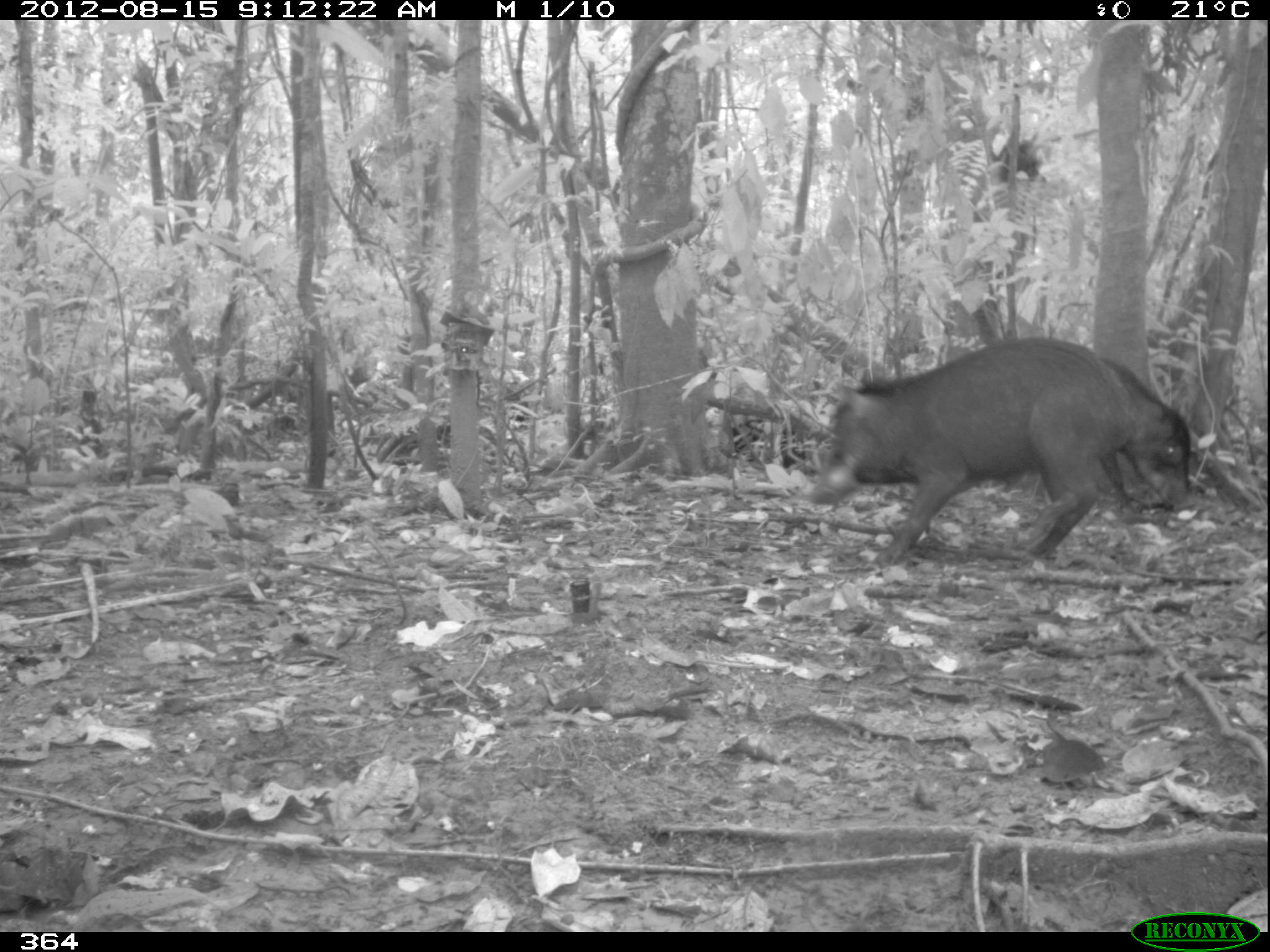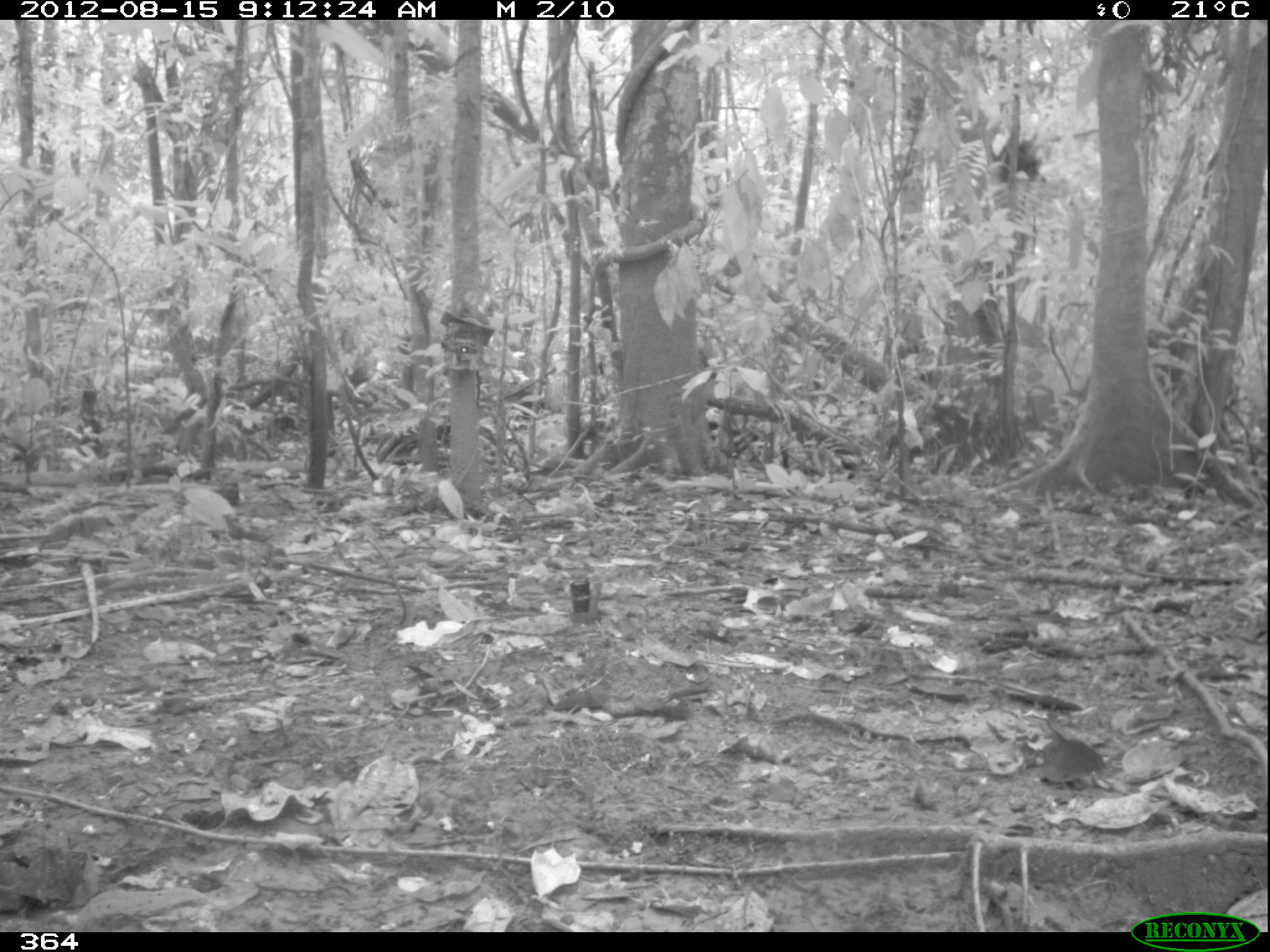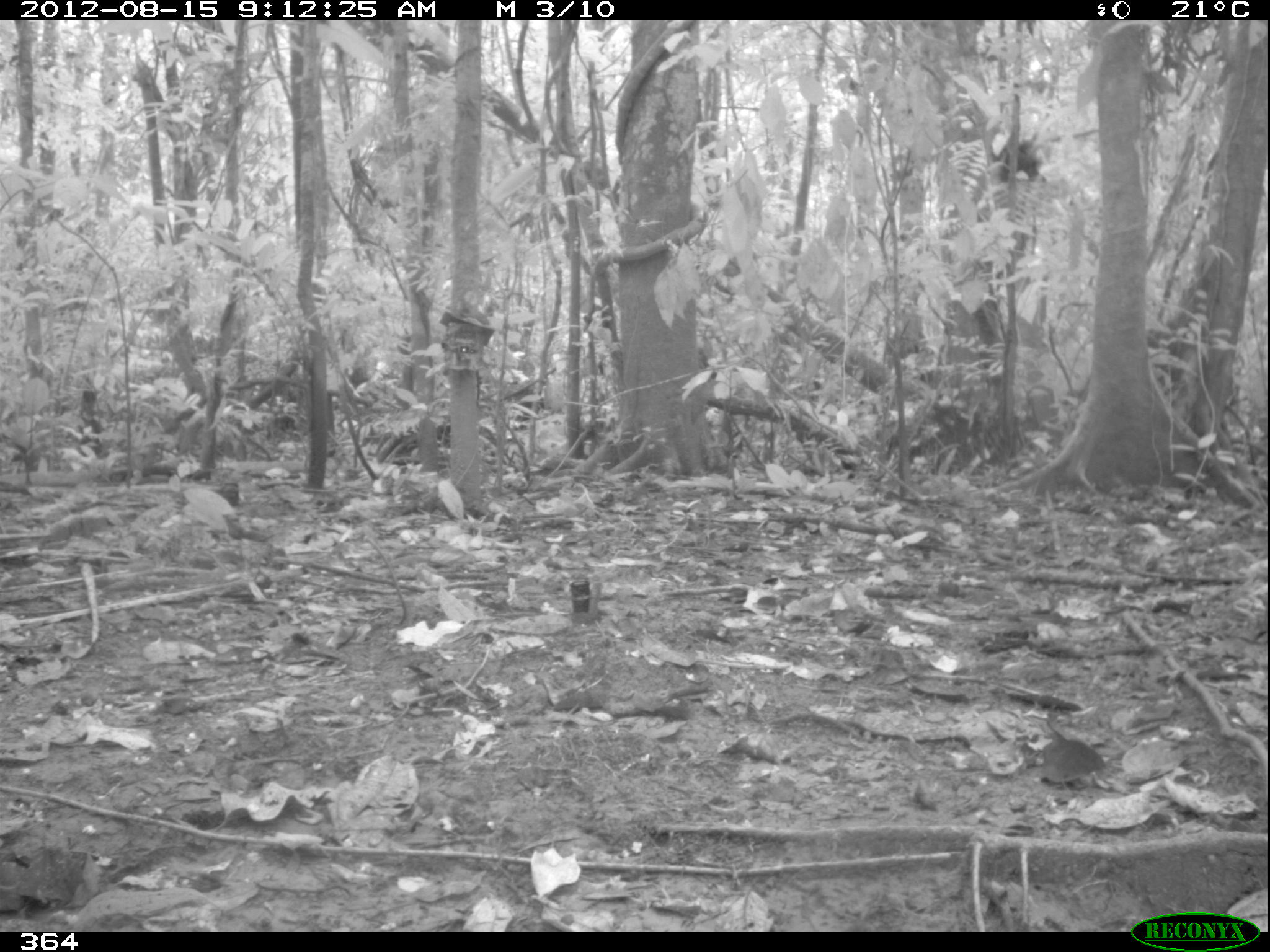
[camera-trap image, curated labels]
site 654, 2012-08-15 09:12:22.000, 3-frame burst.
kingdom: Animalia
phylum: Chordata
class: Mammalia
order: Artiodactyla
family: Tayassuidae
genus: Tayassu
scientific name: Tayassu pecari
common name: white-lipped peccary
Tayassu pecari (white-lipped peccary).